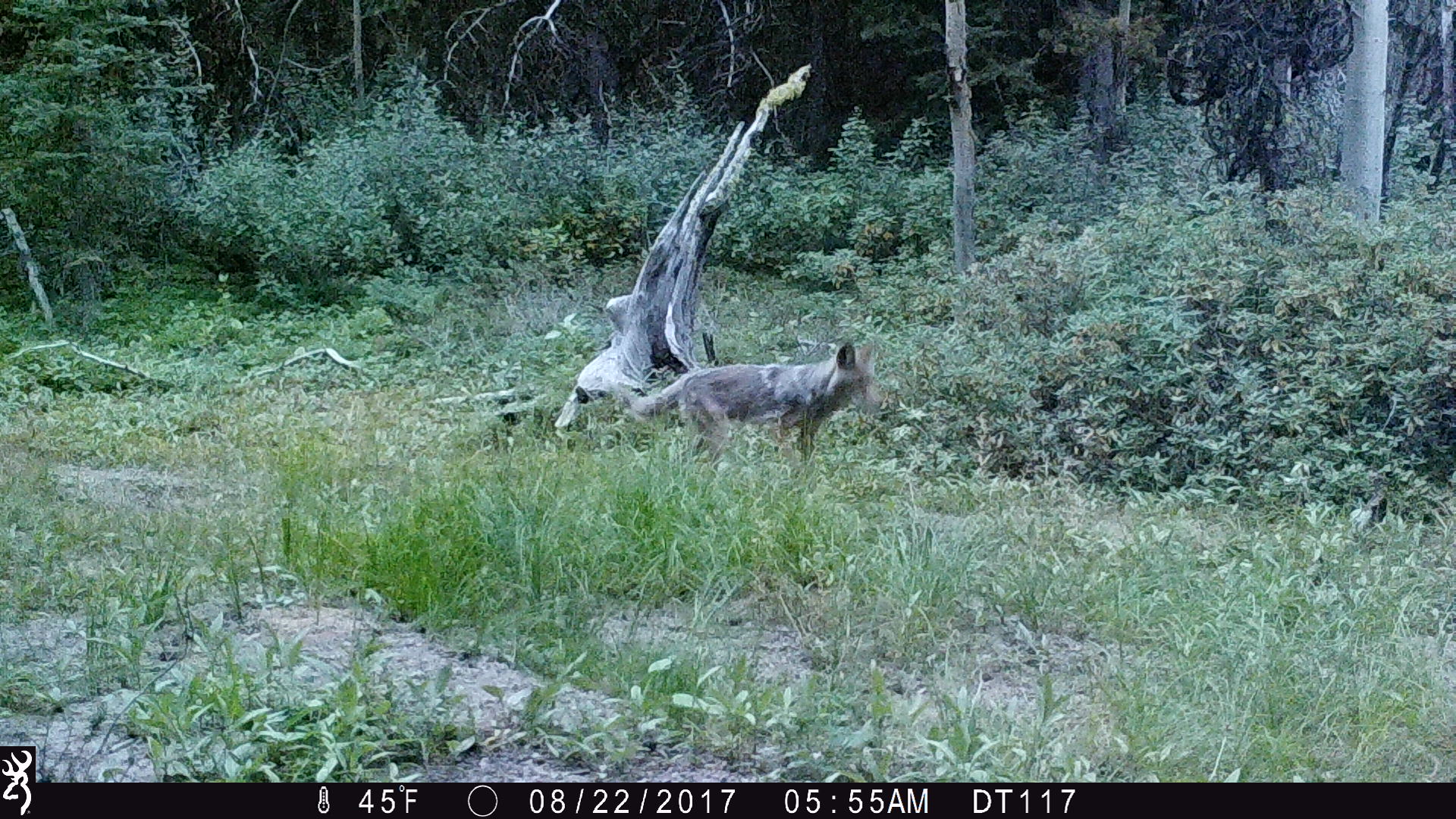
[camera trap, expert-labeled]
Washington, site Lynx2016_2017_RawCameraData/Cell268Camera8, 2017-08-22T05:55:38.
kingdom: Animalia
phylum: Chordata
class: Mammalia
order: Carnivora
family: Canidae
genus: Canis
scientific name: Canis latrans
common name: coyote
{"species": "Canis latrans (coyote)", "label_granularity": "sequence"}